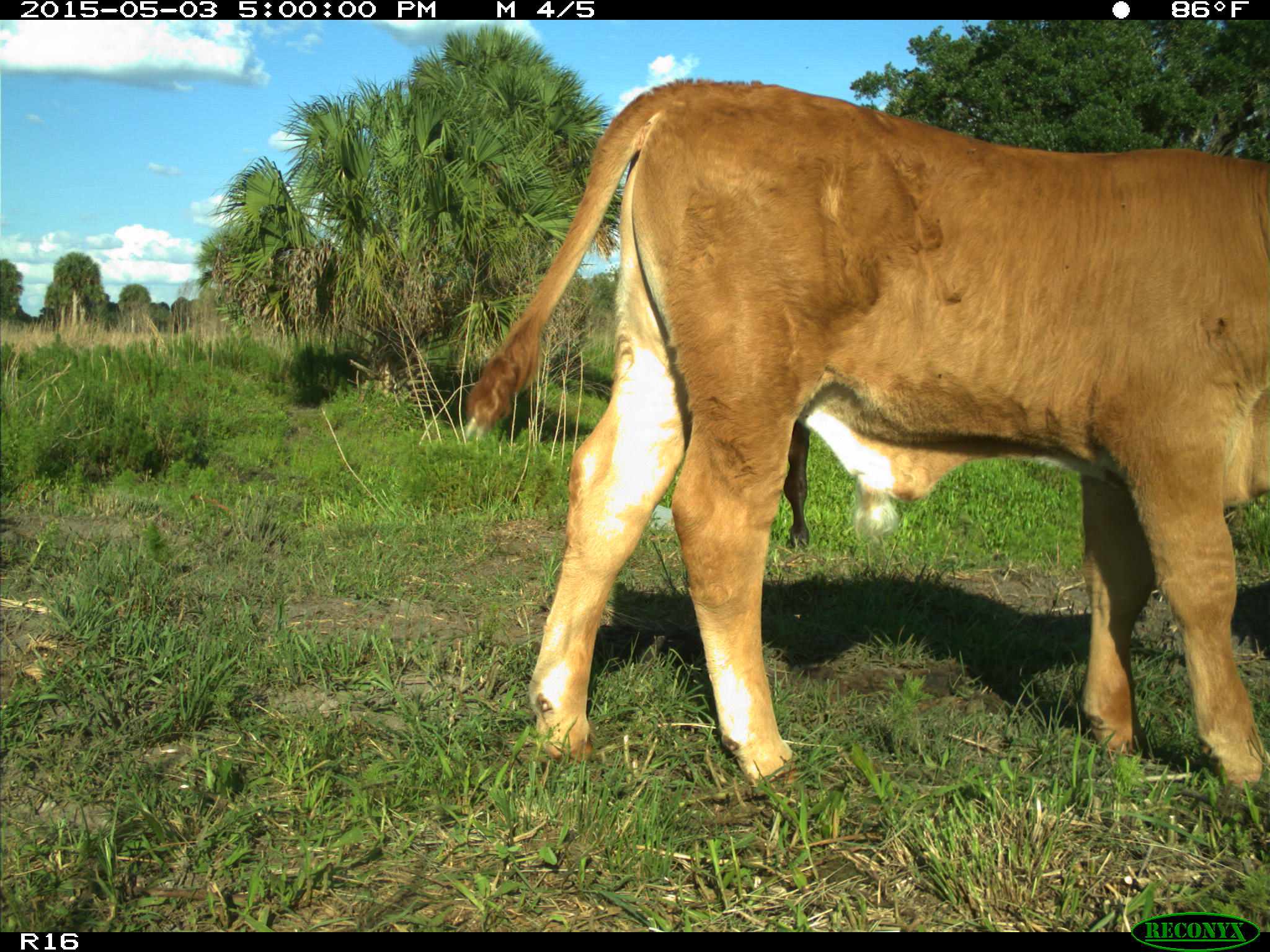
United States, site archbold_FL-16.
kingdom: Animalia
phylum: Chordata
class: Mammalia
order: Artiodactyla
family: Bovidae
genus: Bos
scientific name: Bos taurus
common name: domestic cow